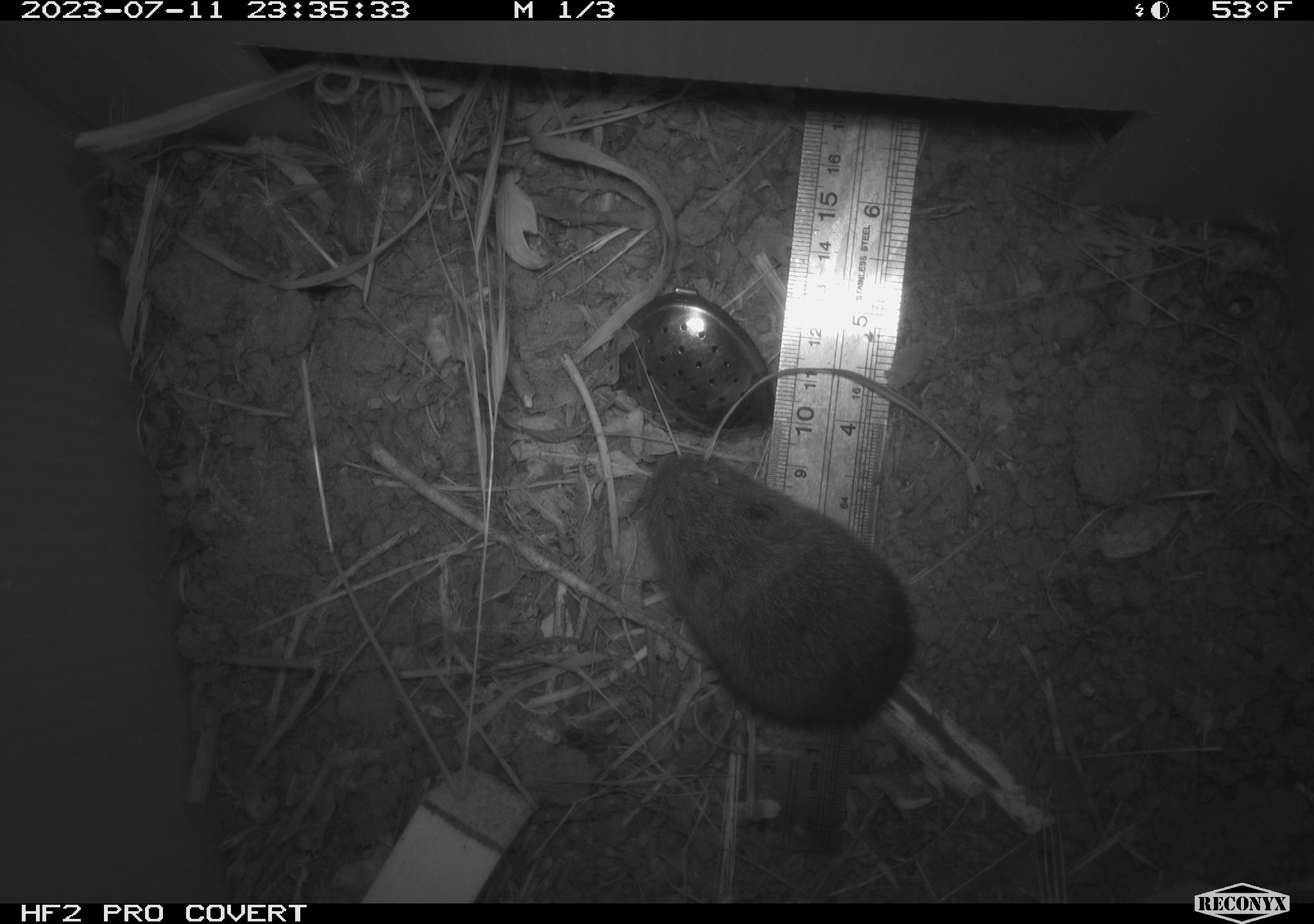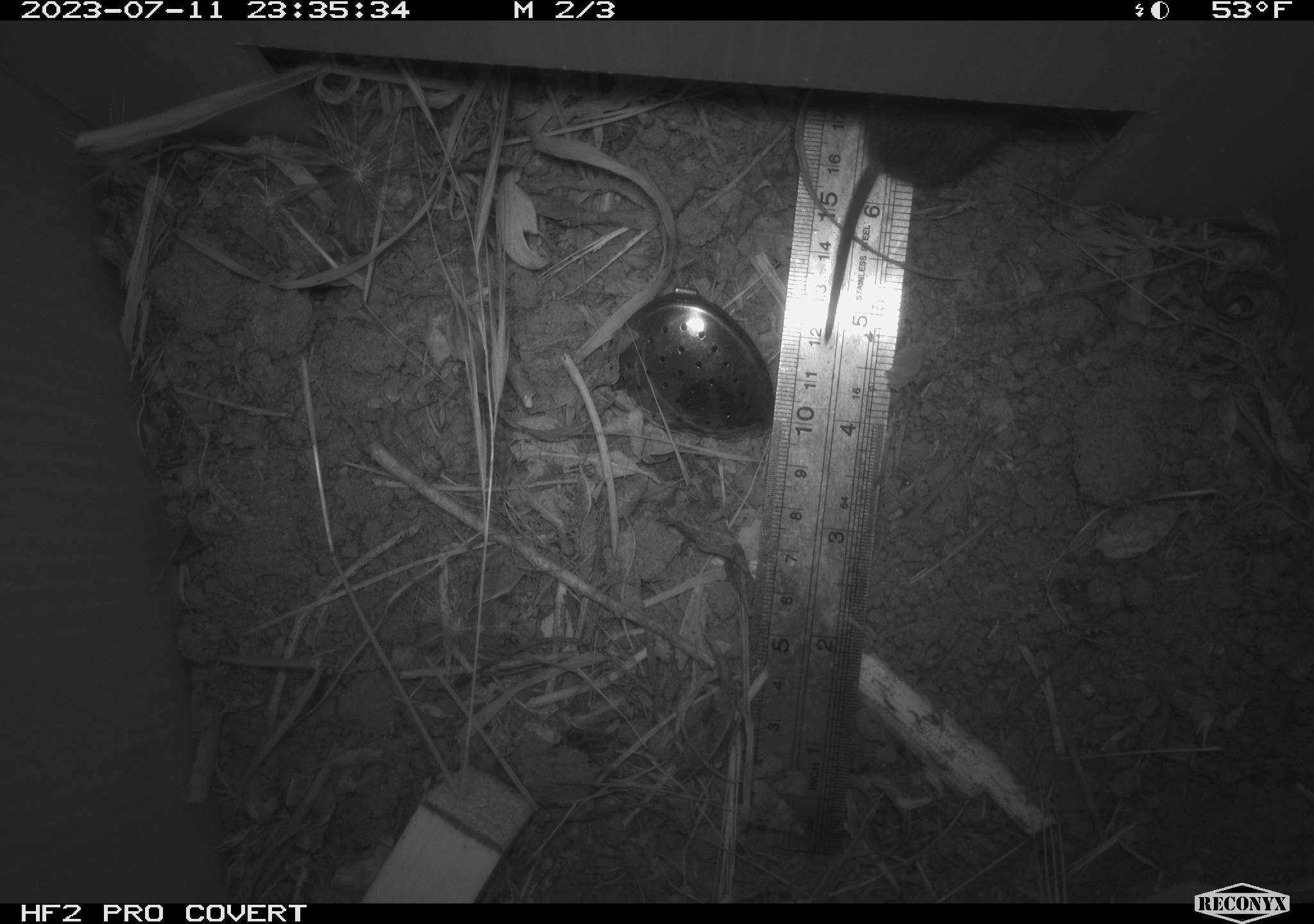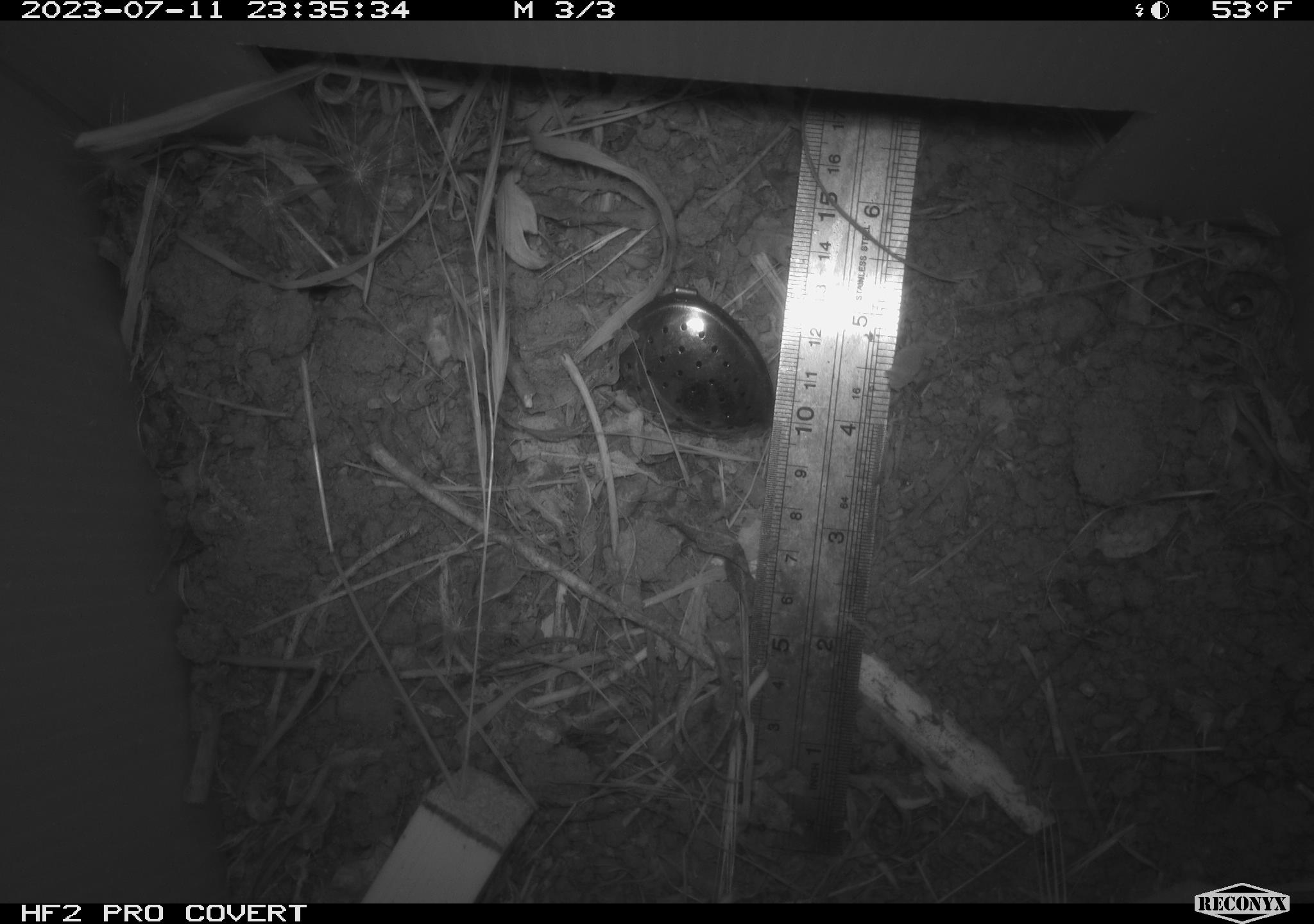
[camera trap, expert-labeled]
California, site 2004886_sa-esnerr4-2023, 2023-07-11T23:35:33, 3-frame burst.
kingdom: Animalia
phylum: Chordata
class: Mammalia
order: Rodentia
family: Cricetidae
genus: Microtus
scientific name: Microtus californicus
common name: california vole